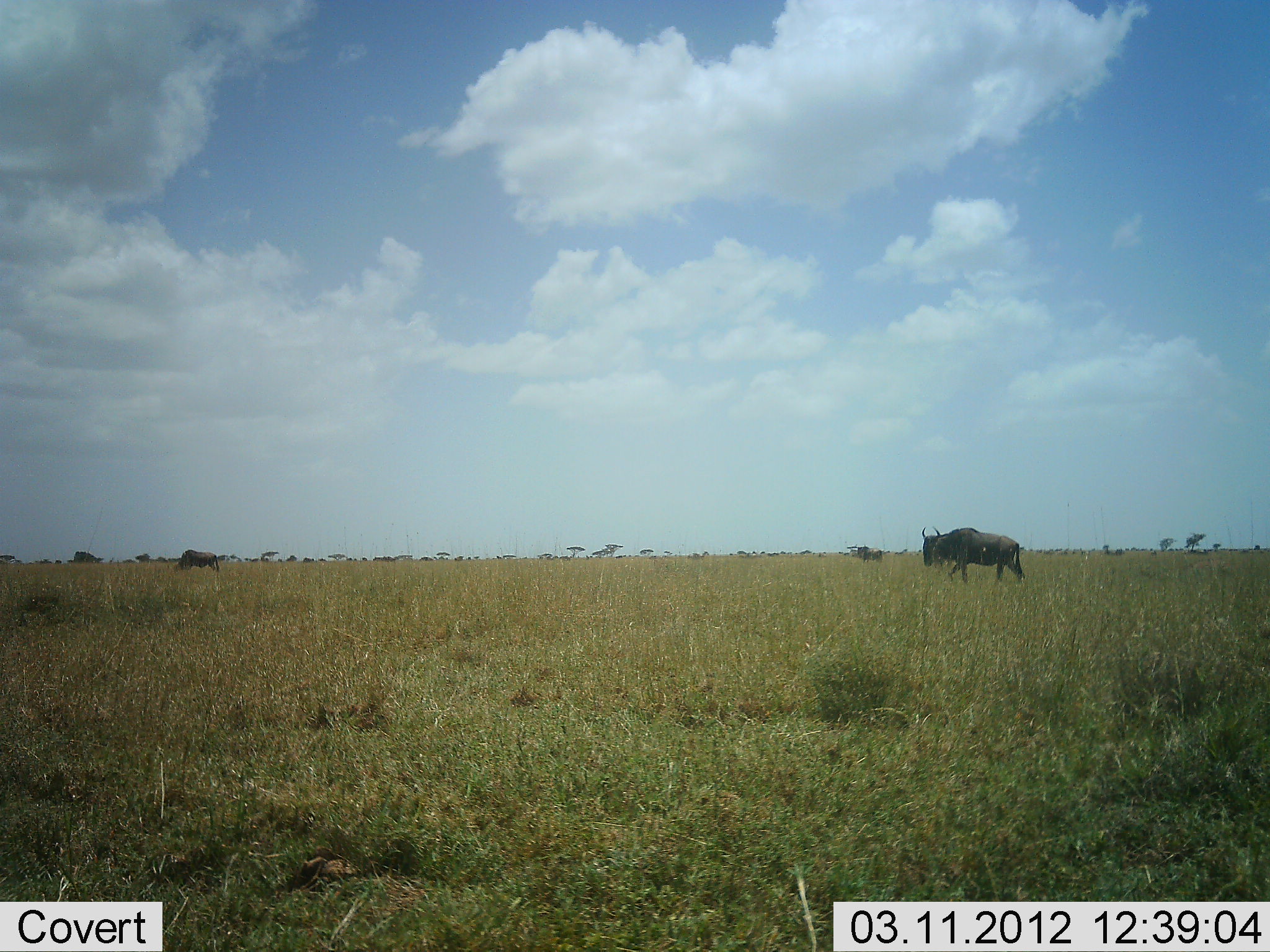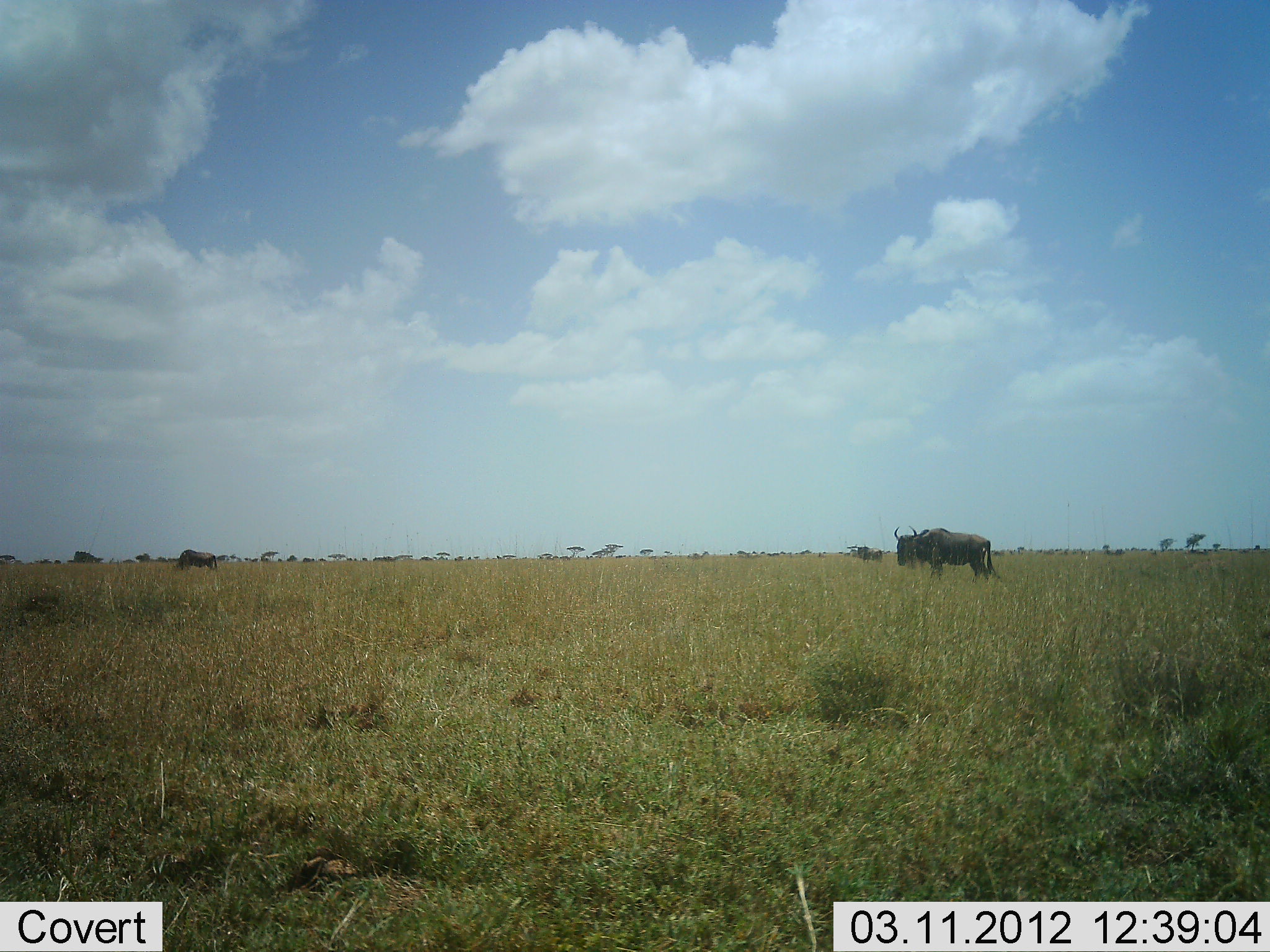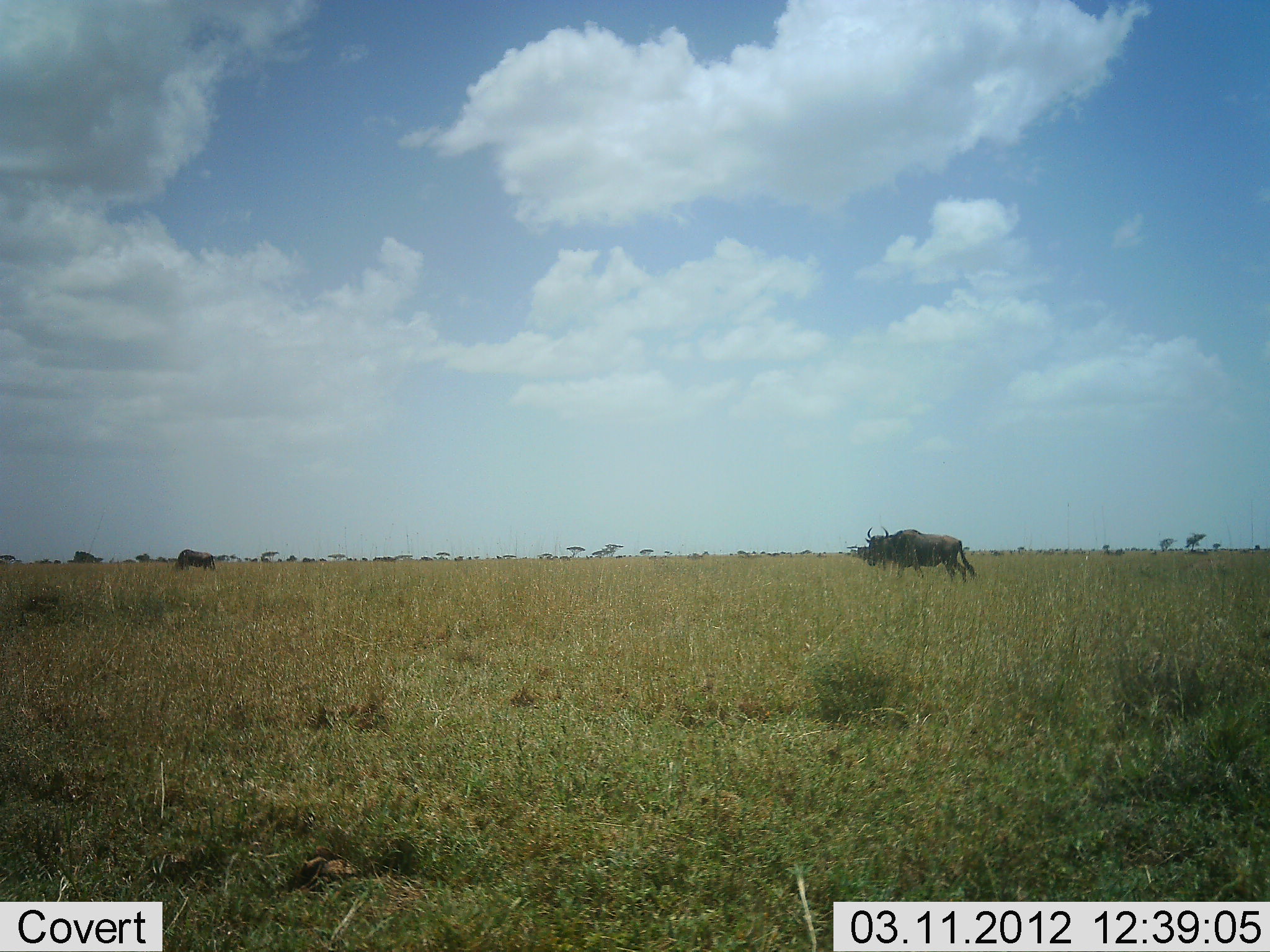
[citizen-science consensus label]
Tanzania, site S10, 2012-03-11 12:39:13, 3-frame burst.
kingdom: Animalia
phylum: Chordata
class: Mammalia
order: Artiodactyla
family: Bovidae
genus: Connochaetes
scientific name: Connochaetes taurinus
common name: blue wildebeest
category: wildebeest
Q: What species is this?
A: Wildebeest (blue wildebeest) (Connochaetes taurinus).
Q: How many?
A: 2.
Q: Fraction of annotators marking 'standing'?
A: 27%.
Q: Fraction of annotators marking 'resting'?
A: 0%.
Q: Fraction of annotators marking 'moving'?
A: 86%.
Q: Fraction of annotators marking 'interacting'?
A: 0%.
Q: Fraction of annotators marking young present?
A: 0%.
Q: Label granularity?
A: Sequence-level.